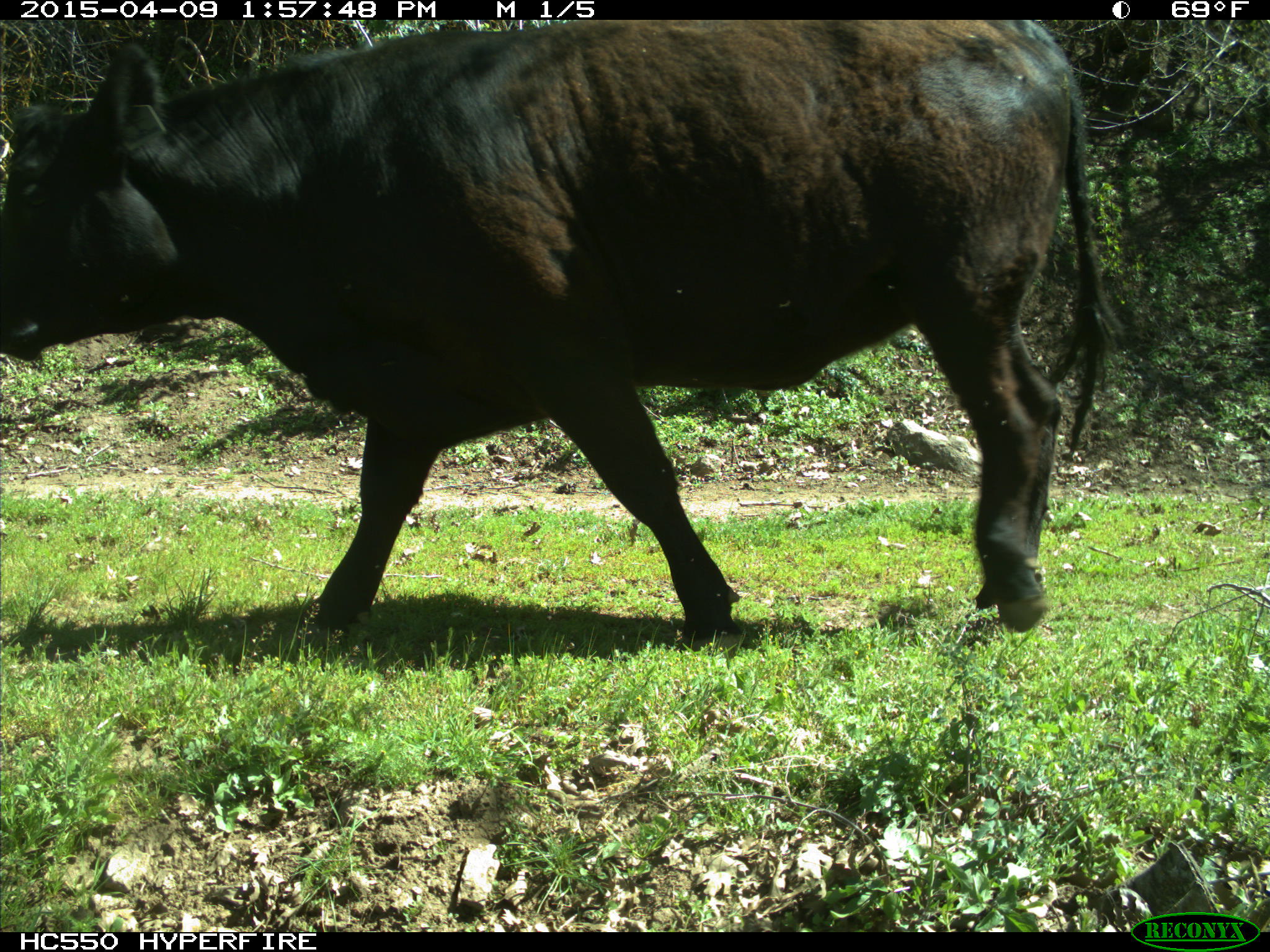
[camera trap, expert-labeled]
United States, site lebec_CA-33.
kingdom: Animalia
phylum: Chordata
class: Mammalia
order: Artiodactyla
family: Bovidae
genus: Bos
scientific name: Bos taurus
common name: domestic cow